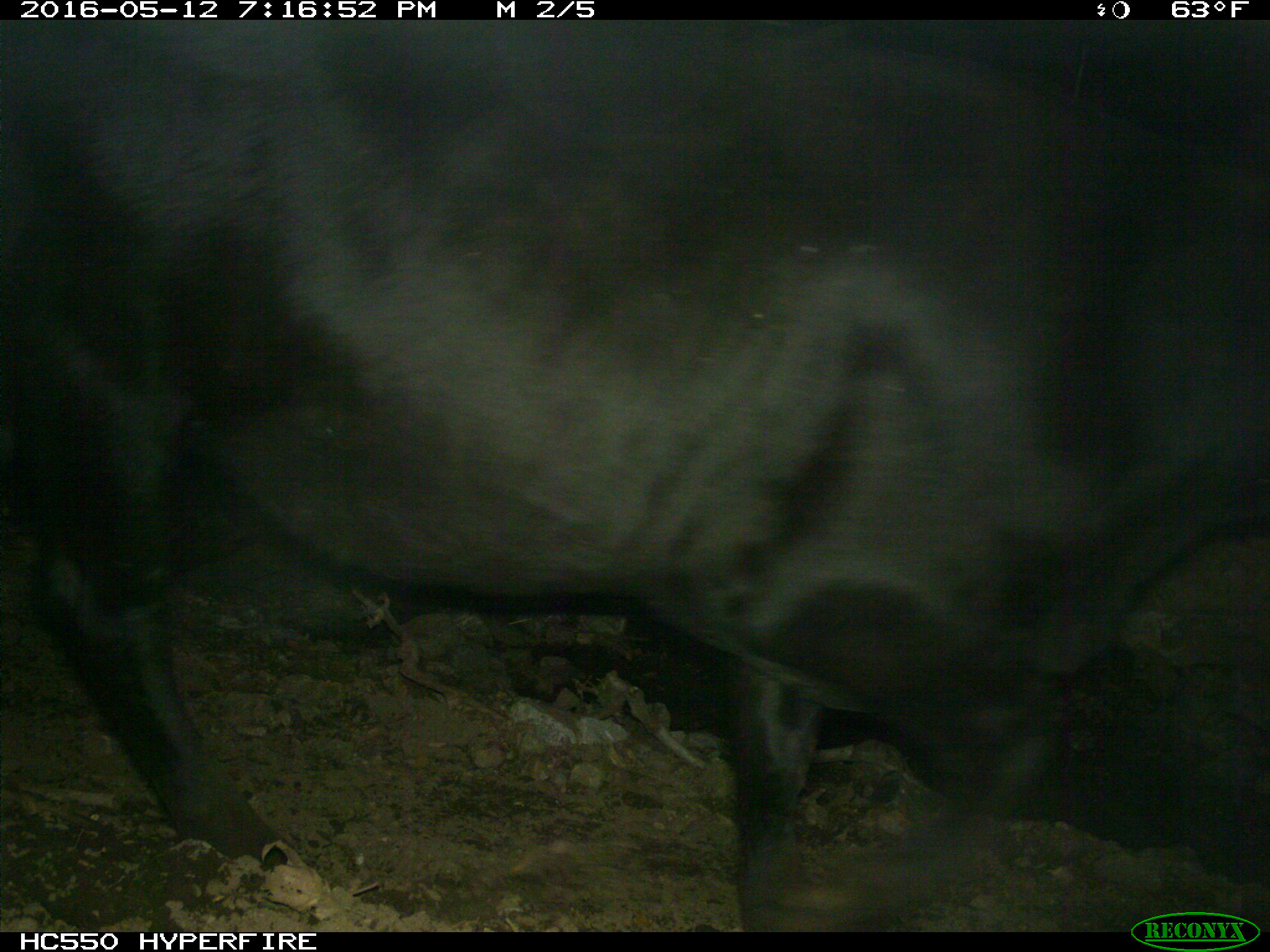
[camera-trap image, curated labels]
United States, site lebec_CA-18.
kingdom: Animalia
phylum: Chordata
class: Mammalia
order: Artiodactyla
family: Bovidae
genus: Bos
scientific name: Bos taurus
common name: domestic cow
Bos taurus (domestic cow).